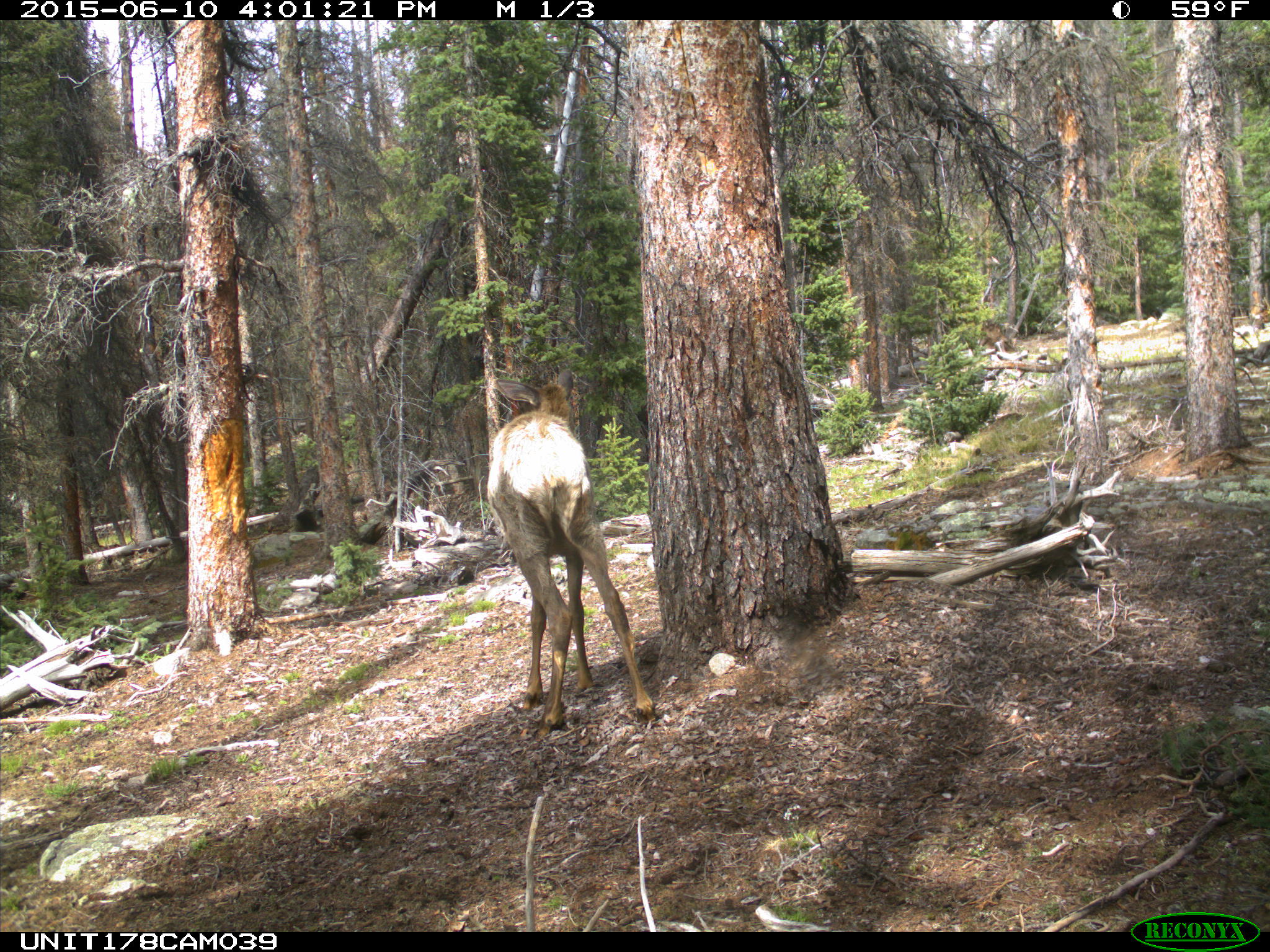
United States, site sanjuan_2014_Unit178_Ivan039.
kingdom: Animalia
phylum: Chordata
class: Mammalia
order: Artiodactyla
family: Cervidae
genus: Cervus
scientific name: Cervus elaphus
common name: red deer